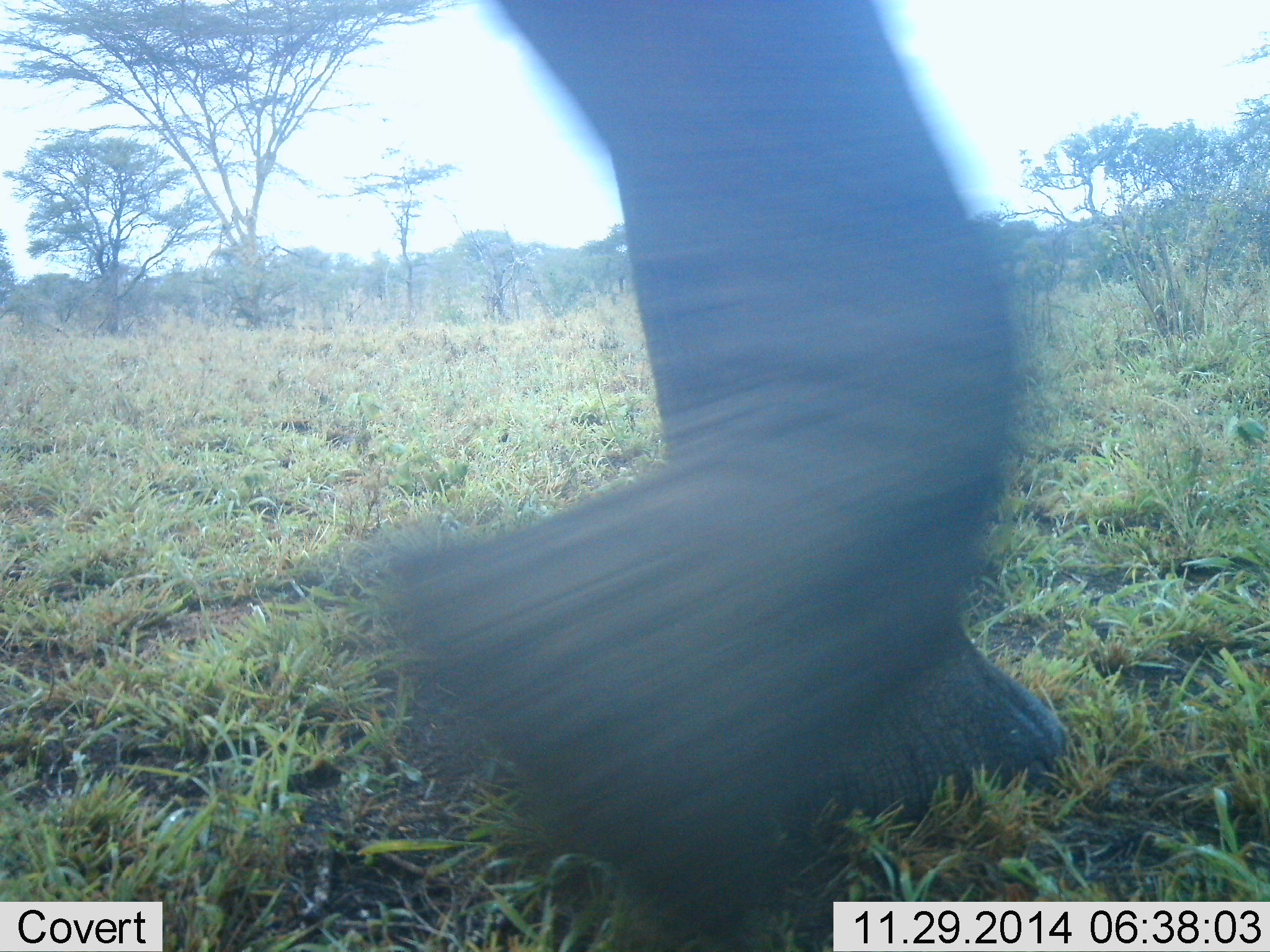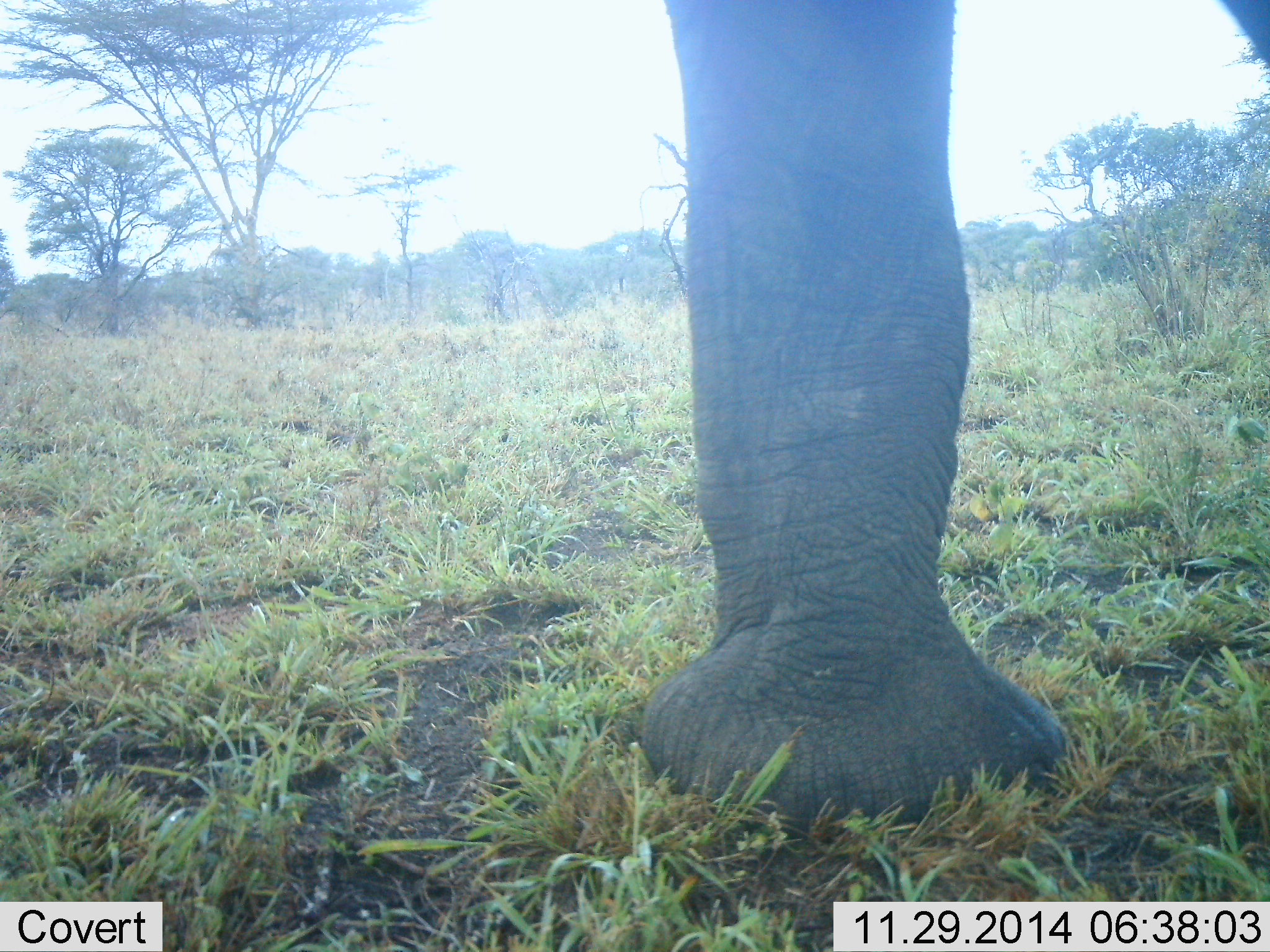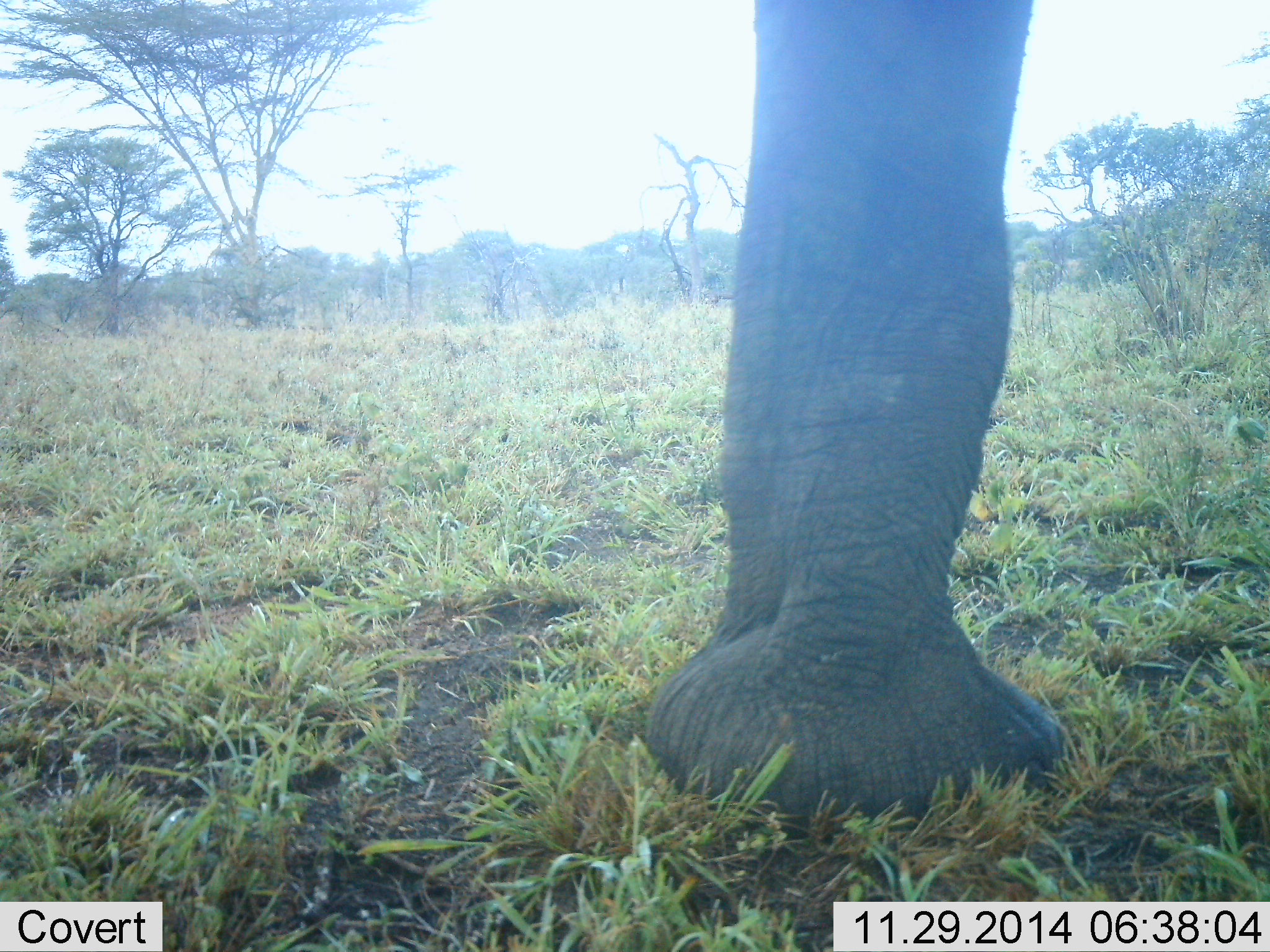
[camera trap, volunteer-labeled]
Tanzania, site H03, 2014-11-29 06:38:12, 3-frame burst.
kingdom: Animalia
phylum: Chordata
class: Mammalia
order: Proboscidea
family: Elephantidae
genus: Loxodonta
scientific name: Loxodonta africana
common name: african bush elephant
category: elephant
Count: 1.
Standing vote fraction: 70%.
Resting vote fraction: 0%.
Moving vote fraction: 30%.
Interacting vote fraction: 0%.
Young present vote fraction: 0%.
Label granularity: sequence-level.